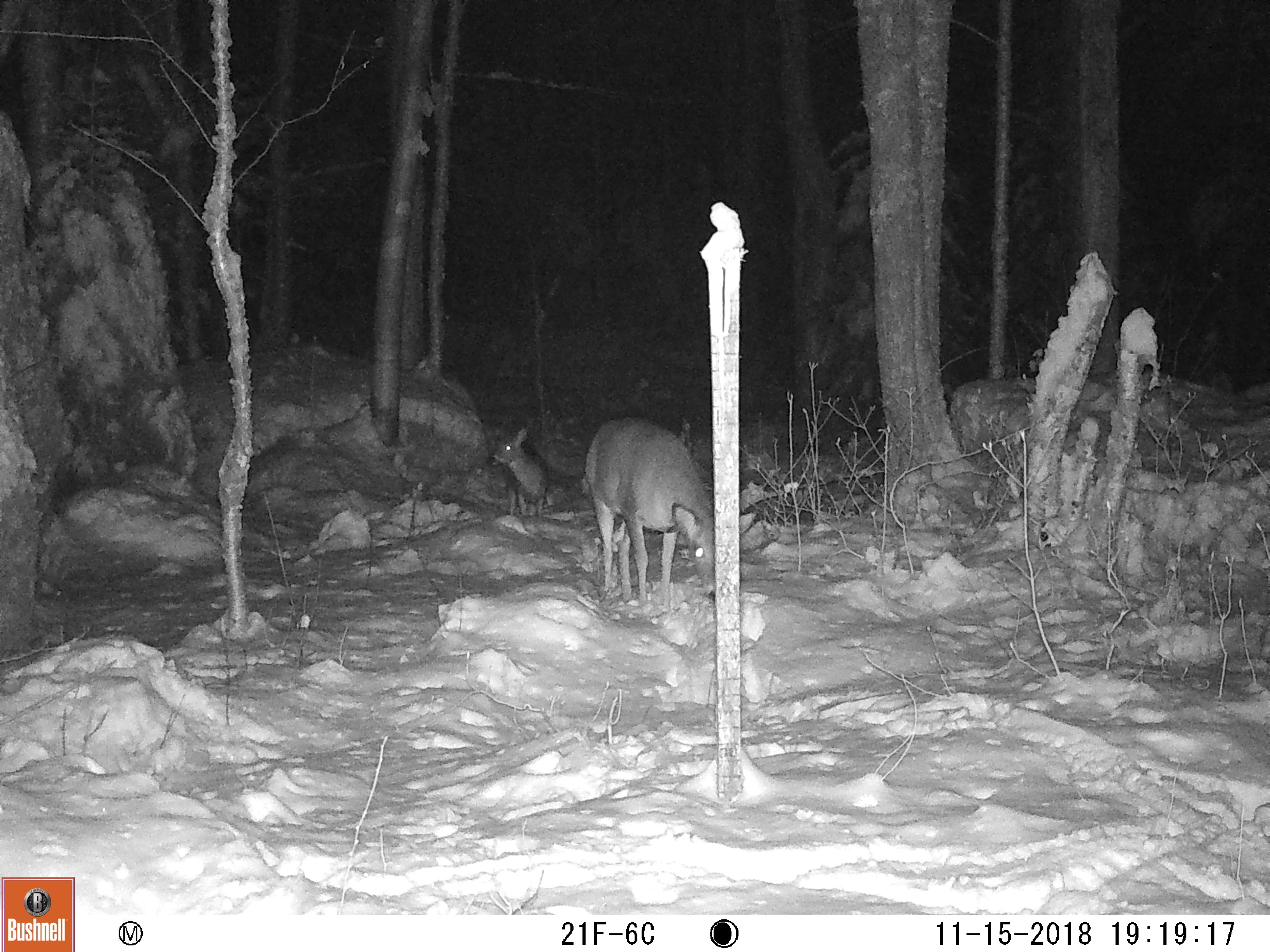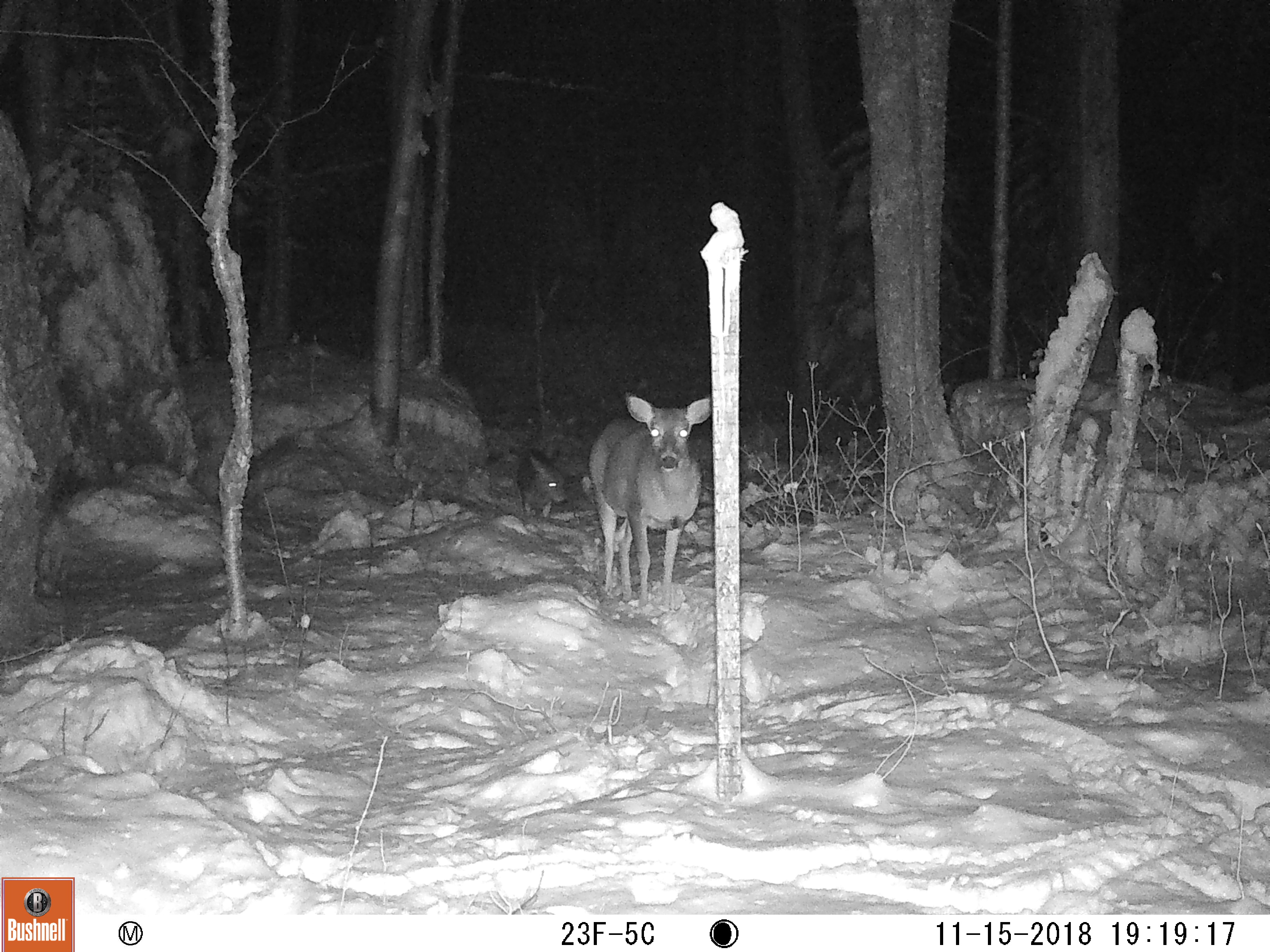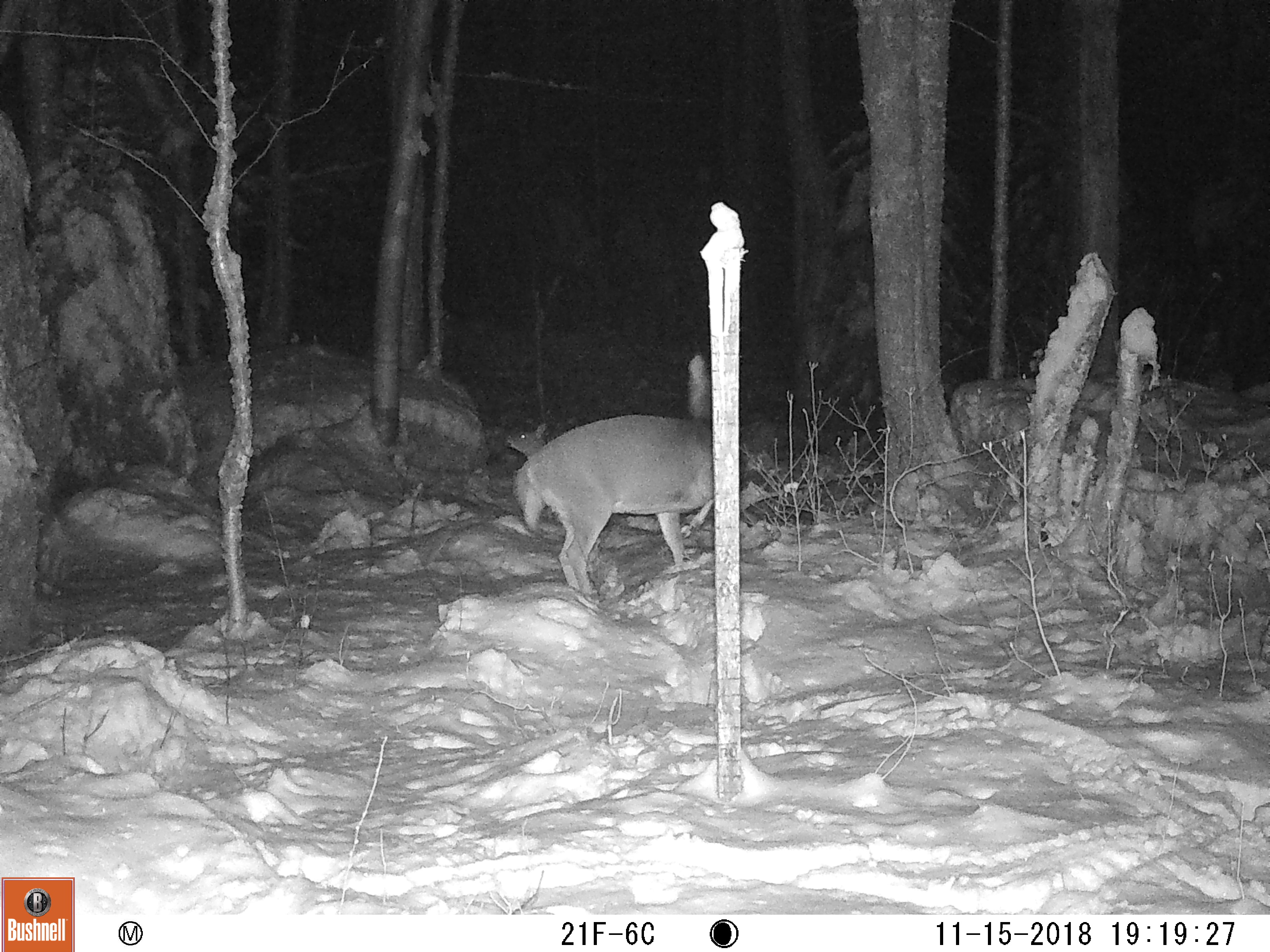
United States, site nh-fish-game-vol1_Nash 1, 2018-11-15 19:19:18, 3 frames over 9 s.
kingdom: Animalia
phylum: Chordata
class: Mammalia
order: Artiodactyla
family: Cervidae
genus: Odocoileus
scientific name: Odocoileus virginianus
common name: white-tailed deer